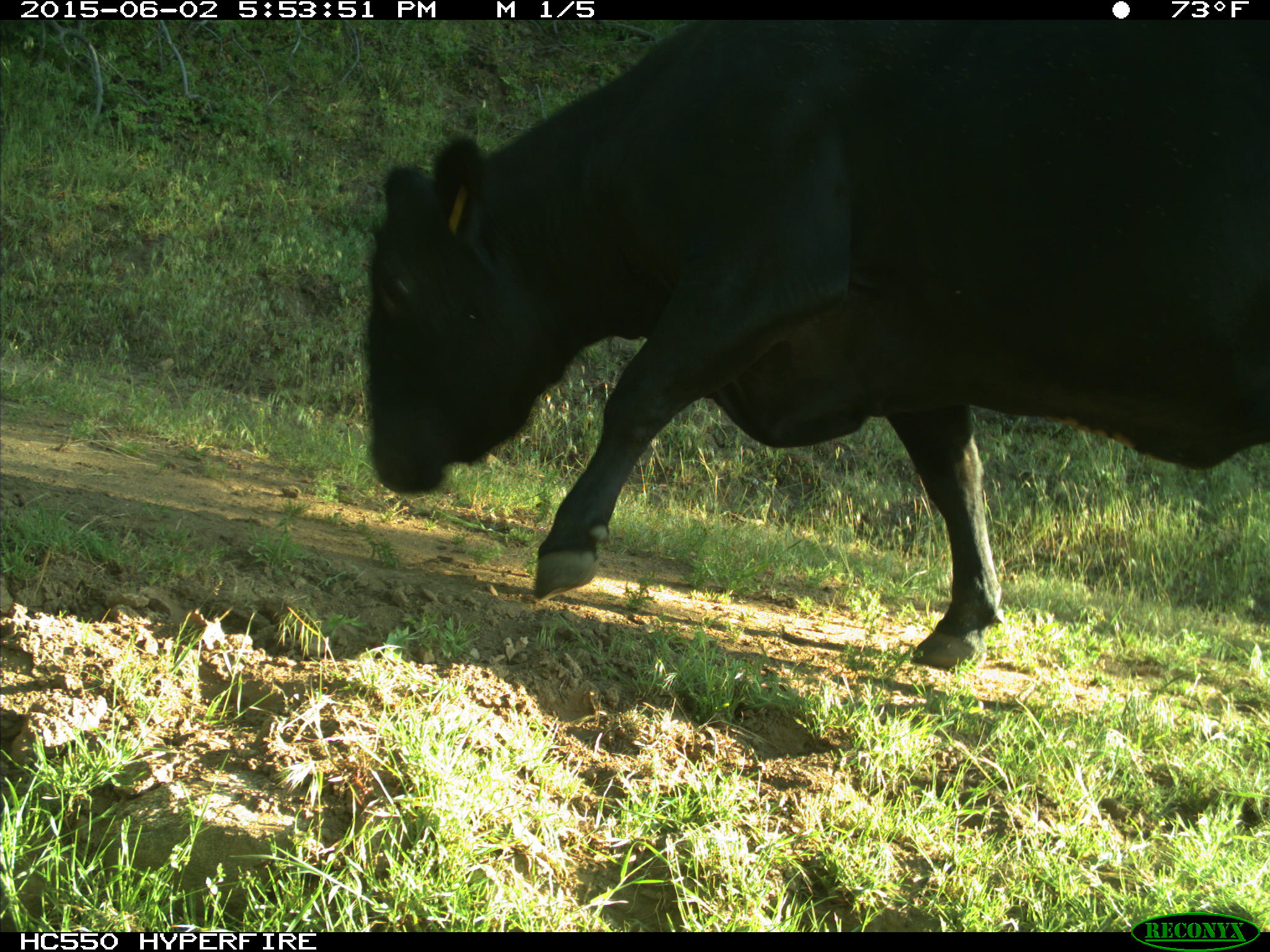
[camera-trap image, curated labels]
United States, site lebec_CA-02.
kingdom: Animalia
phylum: Chordata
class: Mammalia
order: Artiodactyla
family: Bovidae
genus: Bos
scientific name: Bos taurus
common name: domestic cow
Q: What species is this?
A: Bos taurus (domestic cow).